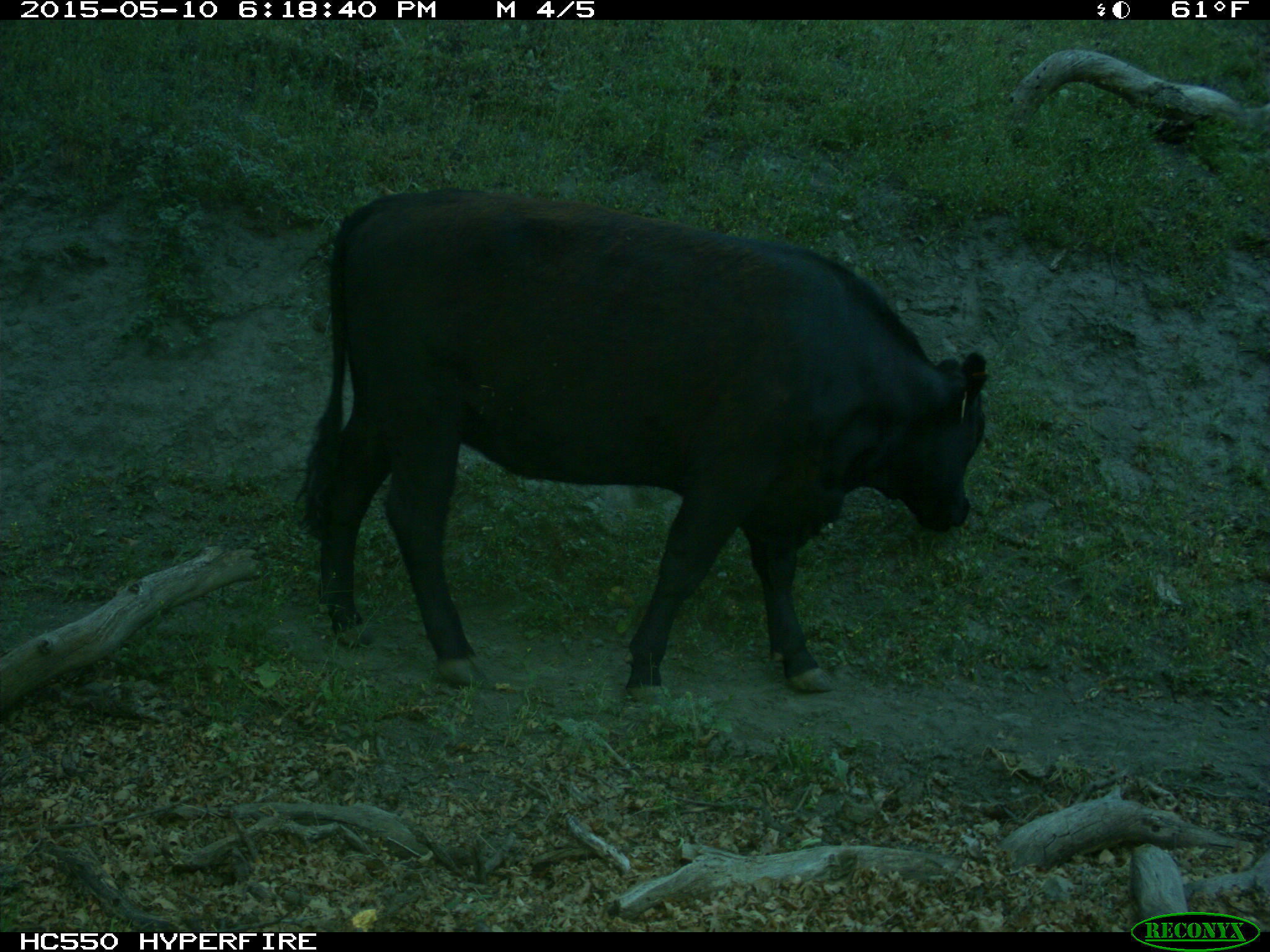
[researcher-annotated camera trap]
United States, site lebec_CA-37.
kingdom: Animalia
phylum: Chordata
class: Mammalia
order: Artiodactyla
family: Bovidae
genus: Bos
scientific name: Bos taurus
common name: domestic cow